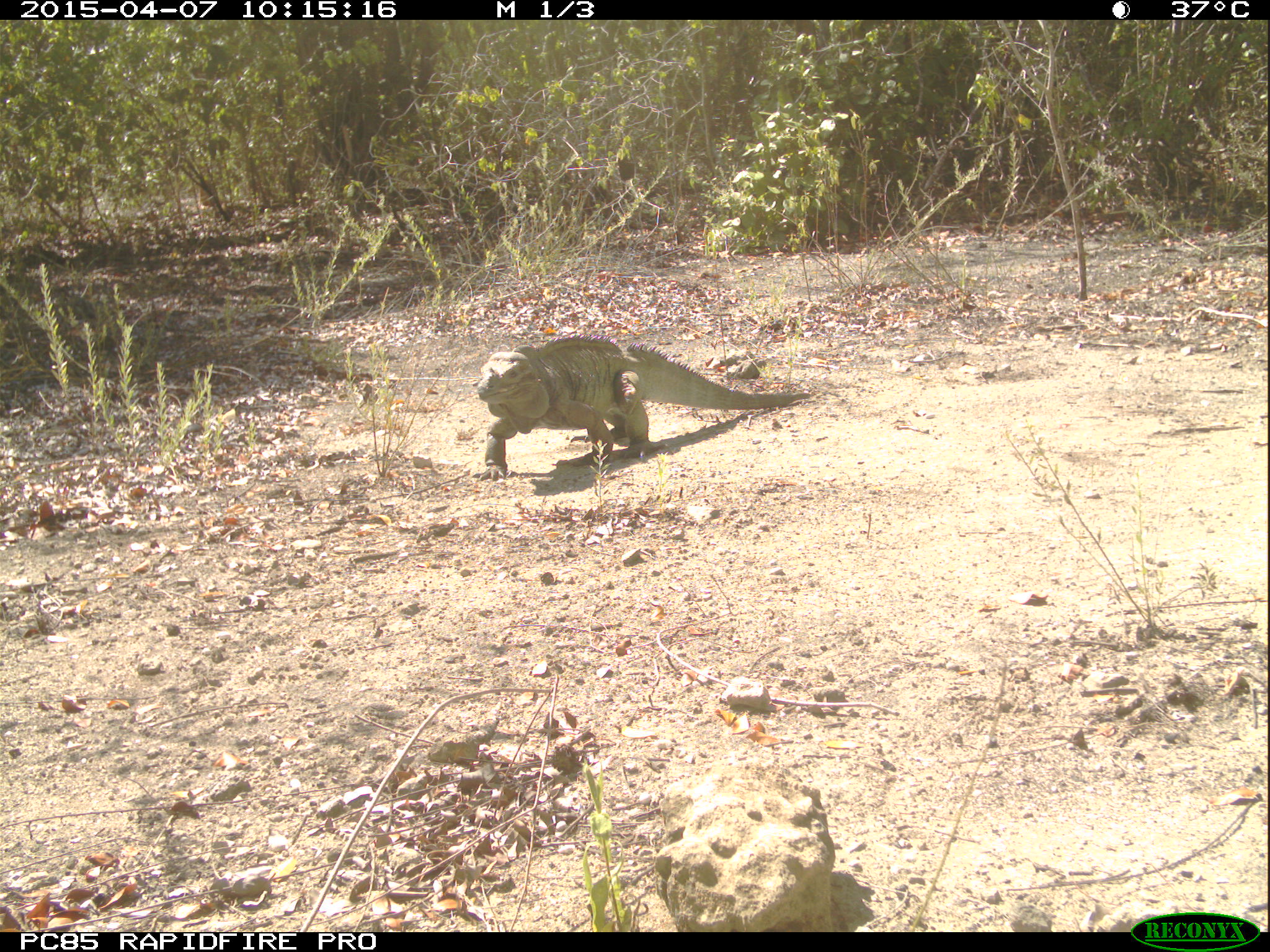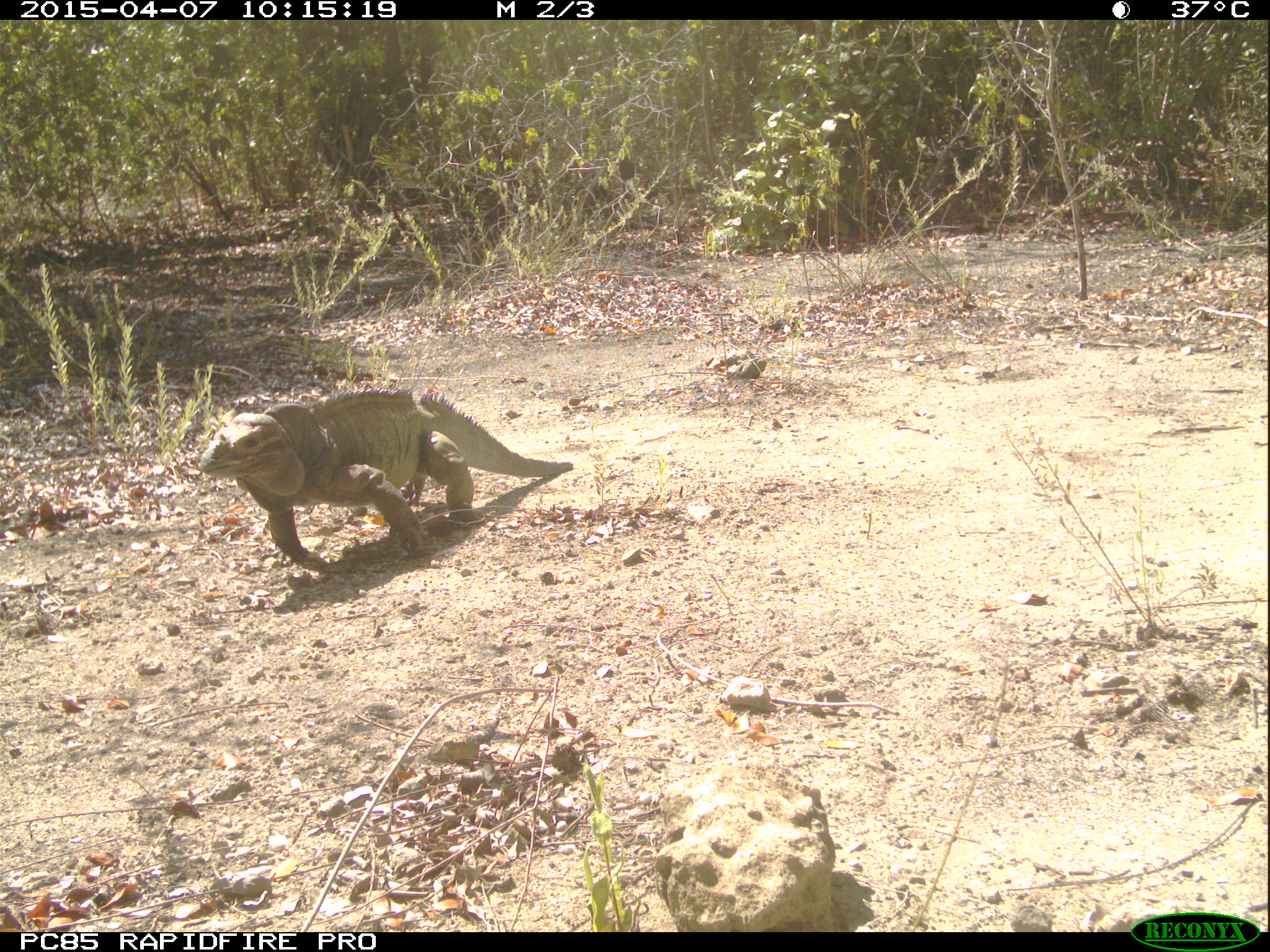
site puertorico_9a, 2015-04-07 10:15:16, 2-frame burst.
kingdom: Animalia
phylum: Chordata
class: Reptilia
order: Squamata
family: Iguanidae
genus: Iguana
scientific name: Iguana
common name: typical iguanas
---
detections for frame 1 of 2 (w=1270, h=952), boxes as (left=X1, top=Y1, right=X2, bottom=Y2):
iguana: (left=470, top=336, right=796, bottom=477)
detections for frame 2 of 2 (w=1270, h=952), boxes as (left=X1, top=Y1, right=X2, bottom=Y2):
iguana: (left=193, top=388, right=577, bottom=571)